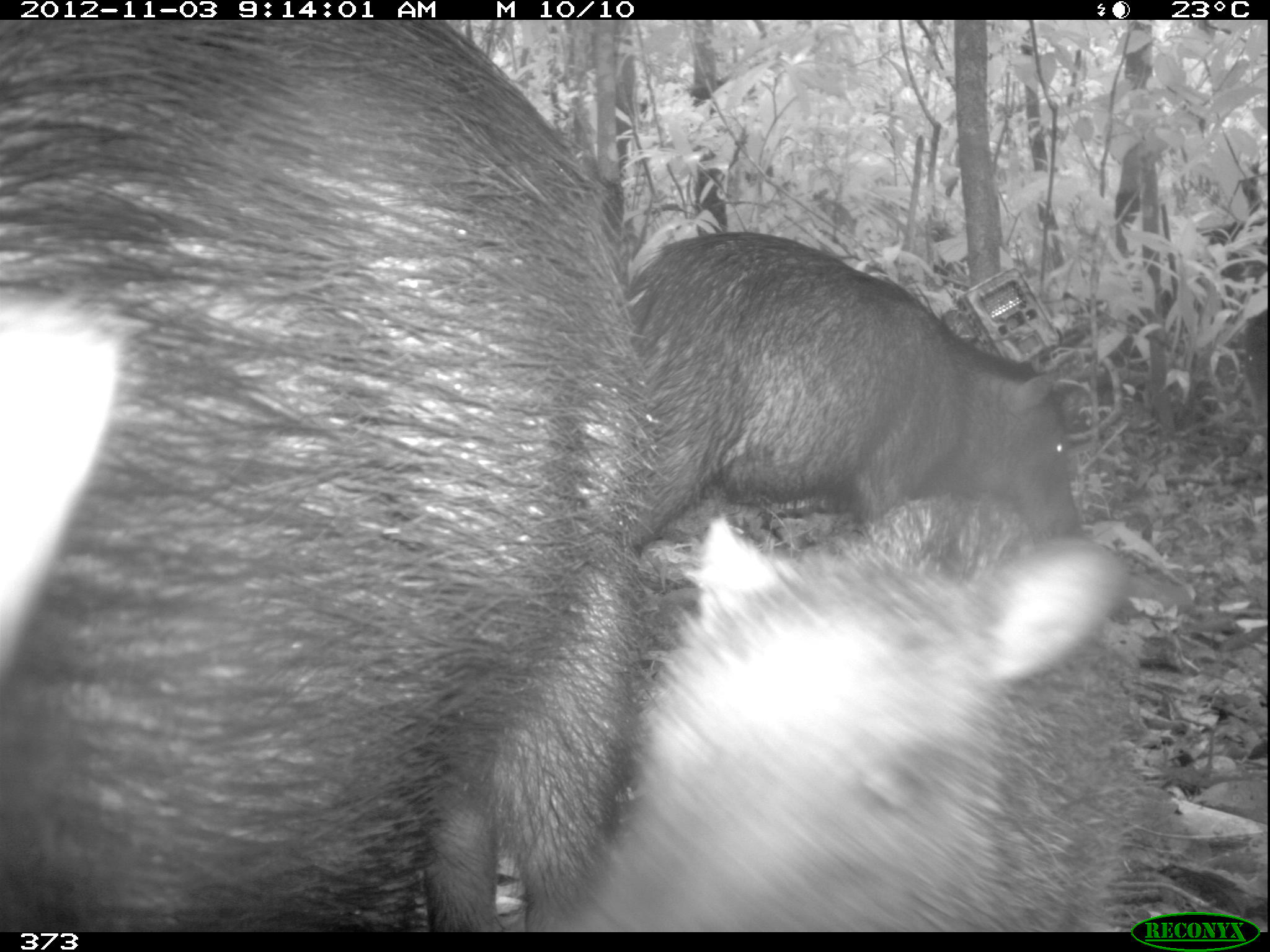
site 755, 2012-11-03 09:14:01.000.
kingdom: Animalia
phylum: Chordata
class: Mammalia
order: Artiodactyla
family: Tayassuidae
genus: Tayassu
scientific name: Tayassu pecari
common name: white-lipped peccary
Tayassu pecari (white-lipped peccary).